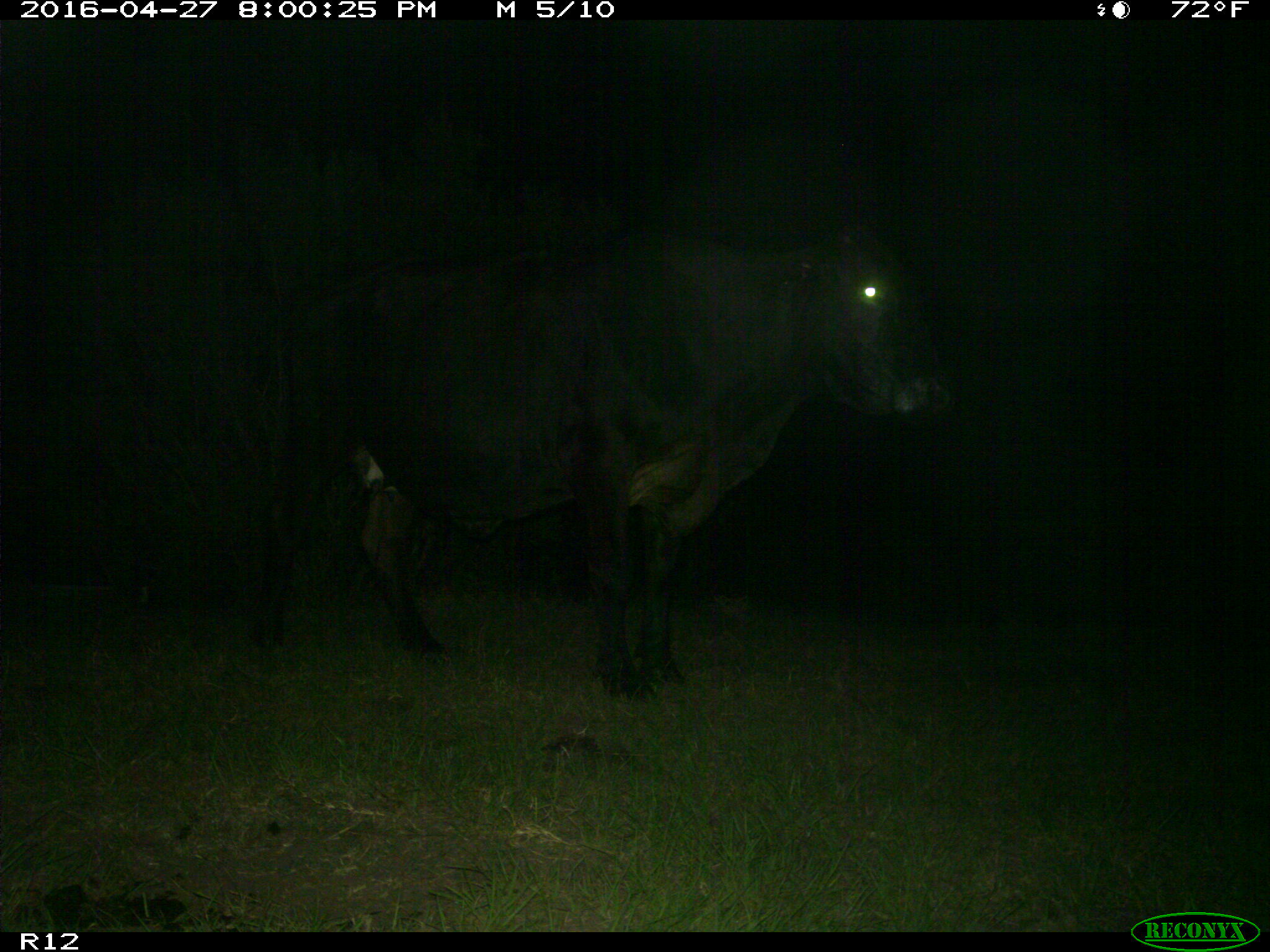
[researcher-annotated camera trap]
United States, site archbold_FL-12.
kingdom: Animalia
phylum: Chordata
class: Mammalia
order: Artiodactyla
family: Bovidae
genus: Bos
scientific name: Bos taurus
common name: domestic cow